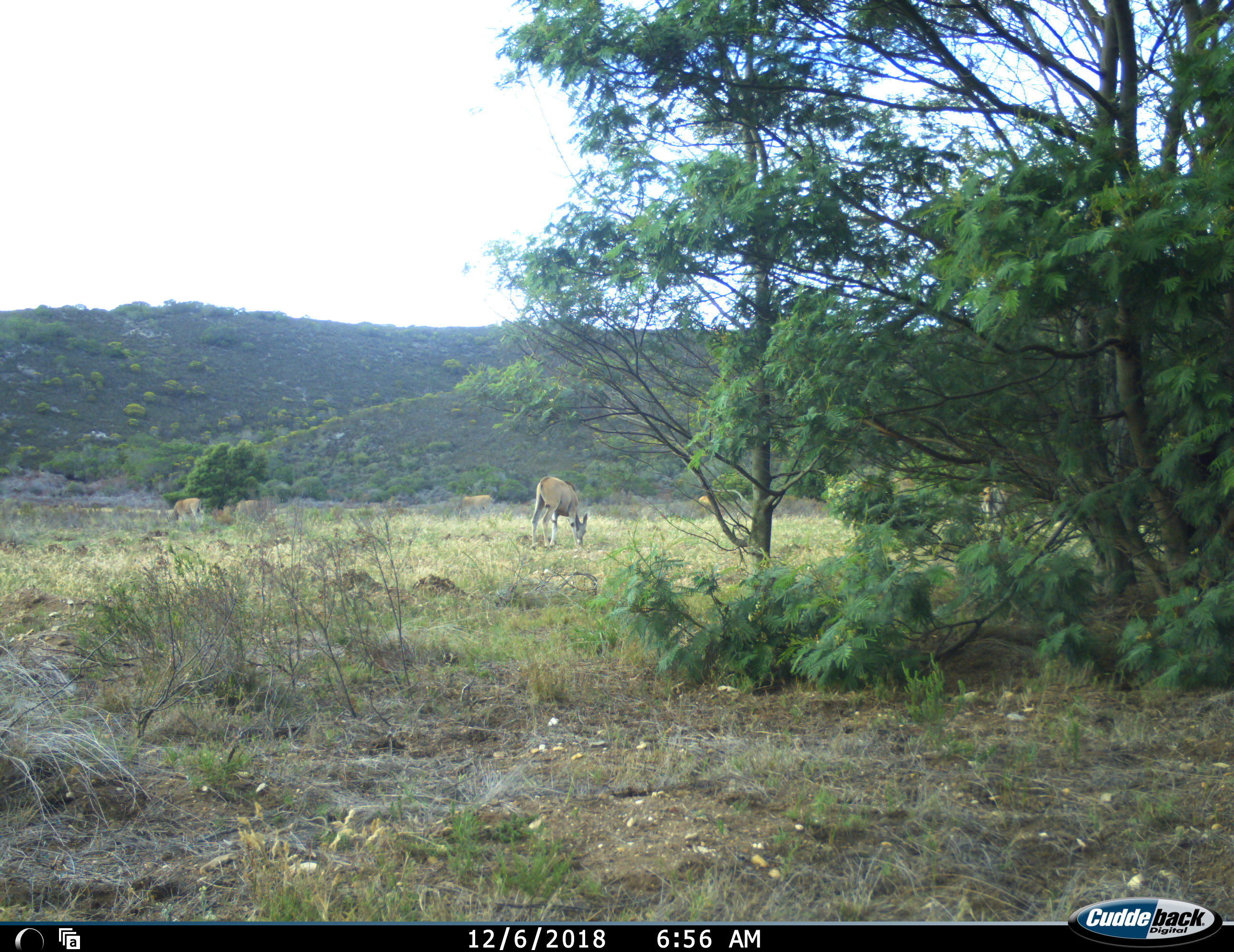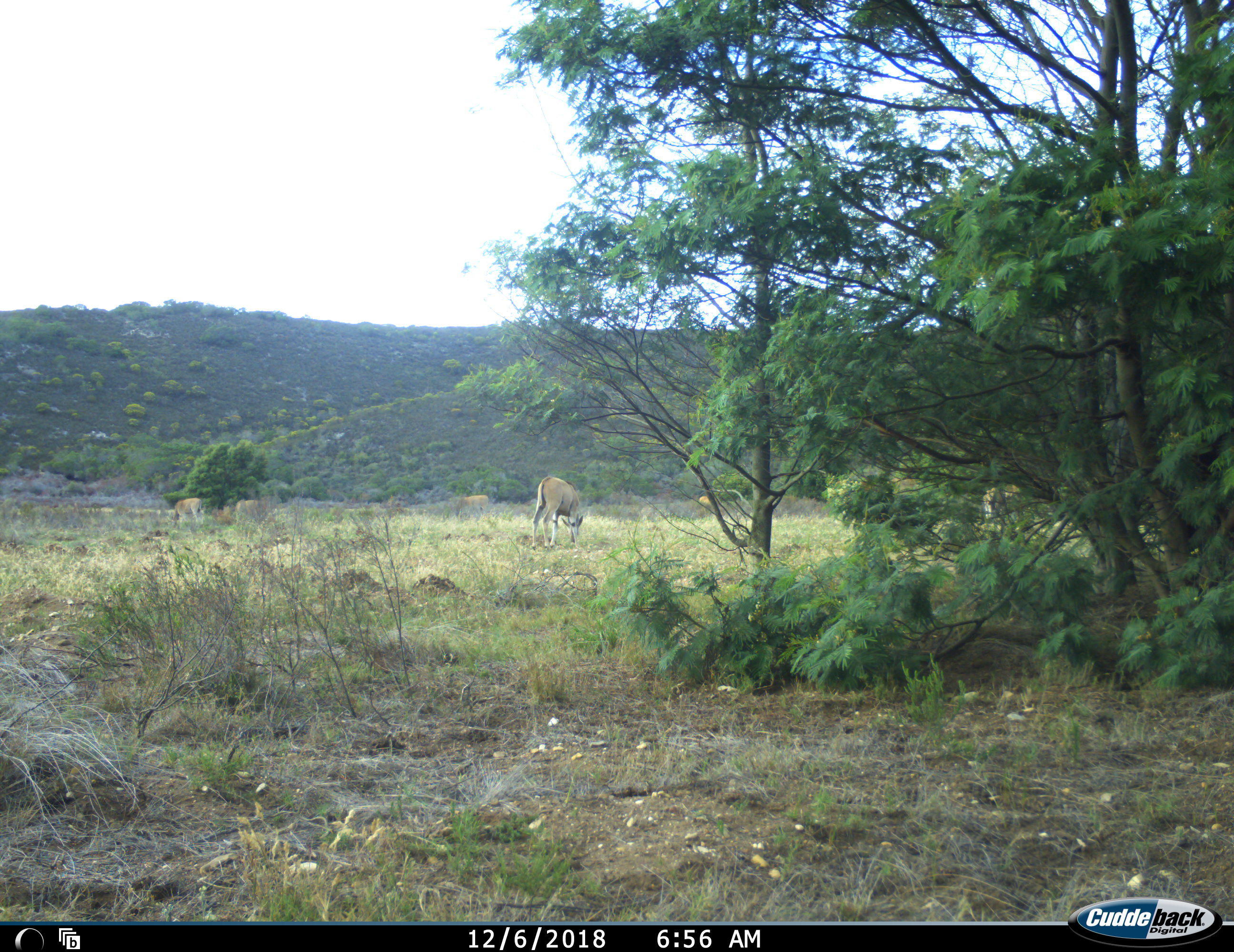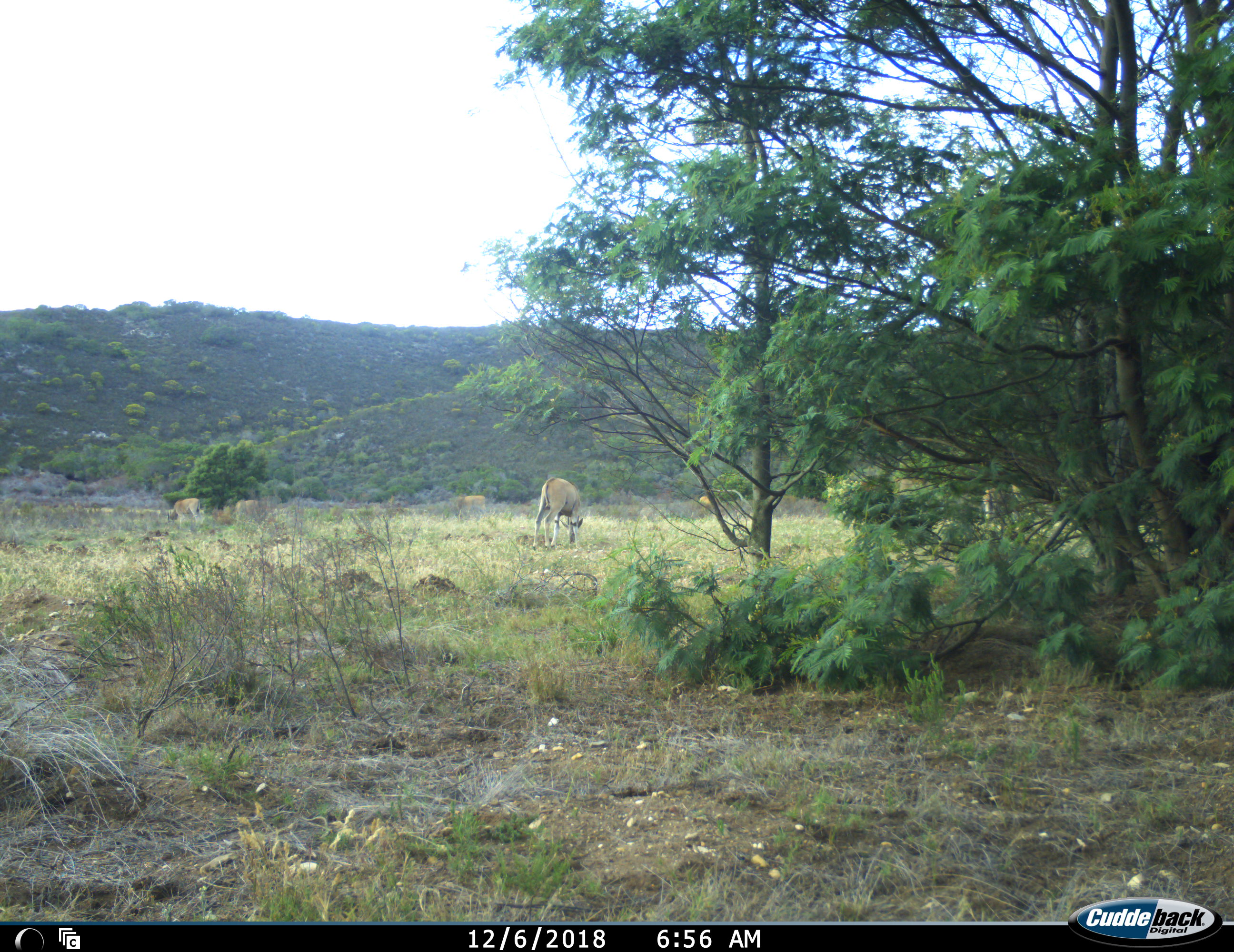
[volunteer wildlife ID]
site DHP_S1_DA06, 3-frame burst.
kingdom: Animalia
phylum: Chordata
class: Mammalia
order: Artiodactyla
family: Bovidae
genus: Tragelaphus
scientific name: Tragelaphus oryx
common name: eland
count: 5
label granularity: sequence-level